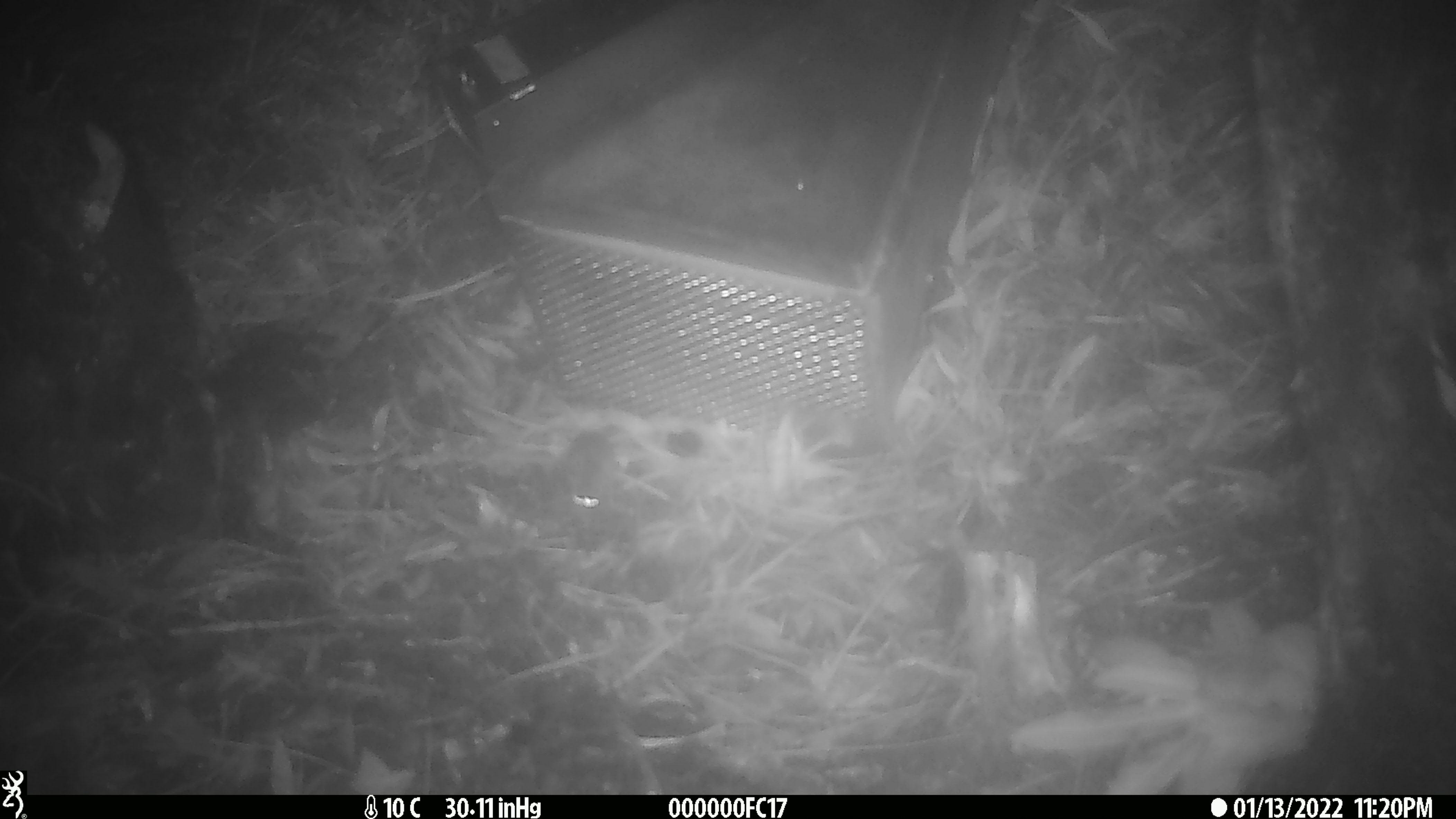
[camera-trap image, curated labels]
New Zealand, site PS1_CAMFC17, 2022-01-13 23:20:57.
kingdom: Animalia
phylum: Chordata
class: Mammalia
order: Rodentia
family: Muridae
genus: Mus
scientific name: Mus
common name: mouse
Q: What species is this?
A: Mouse (Mus).